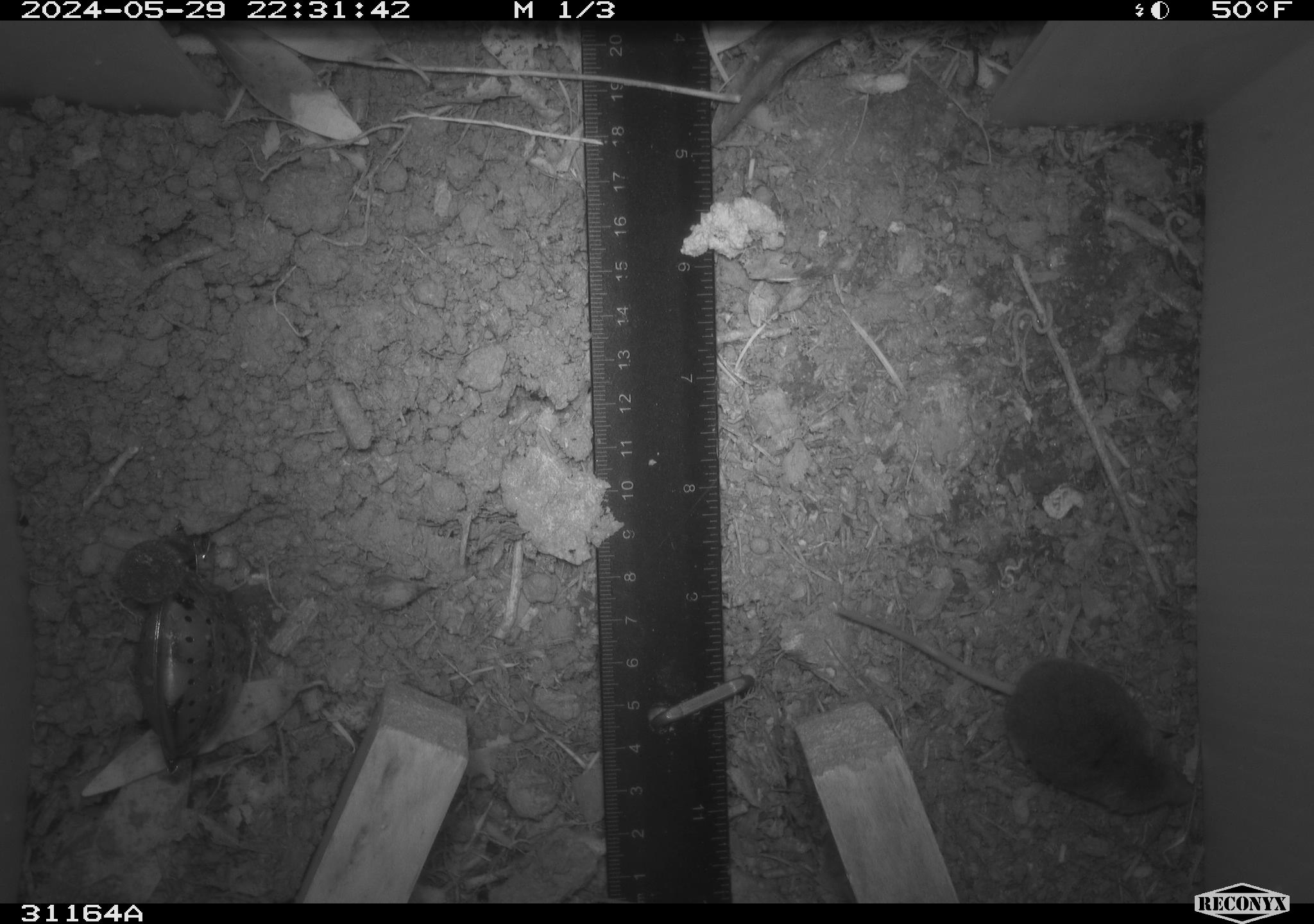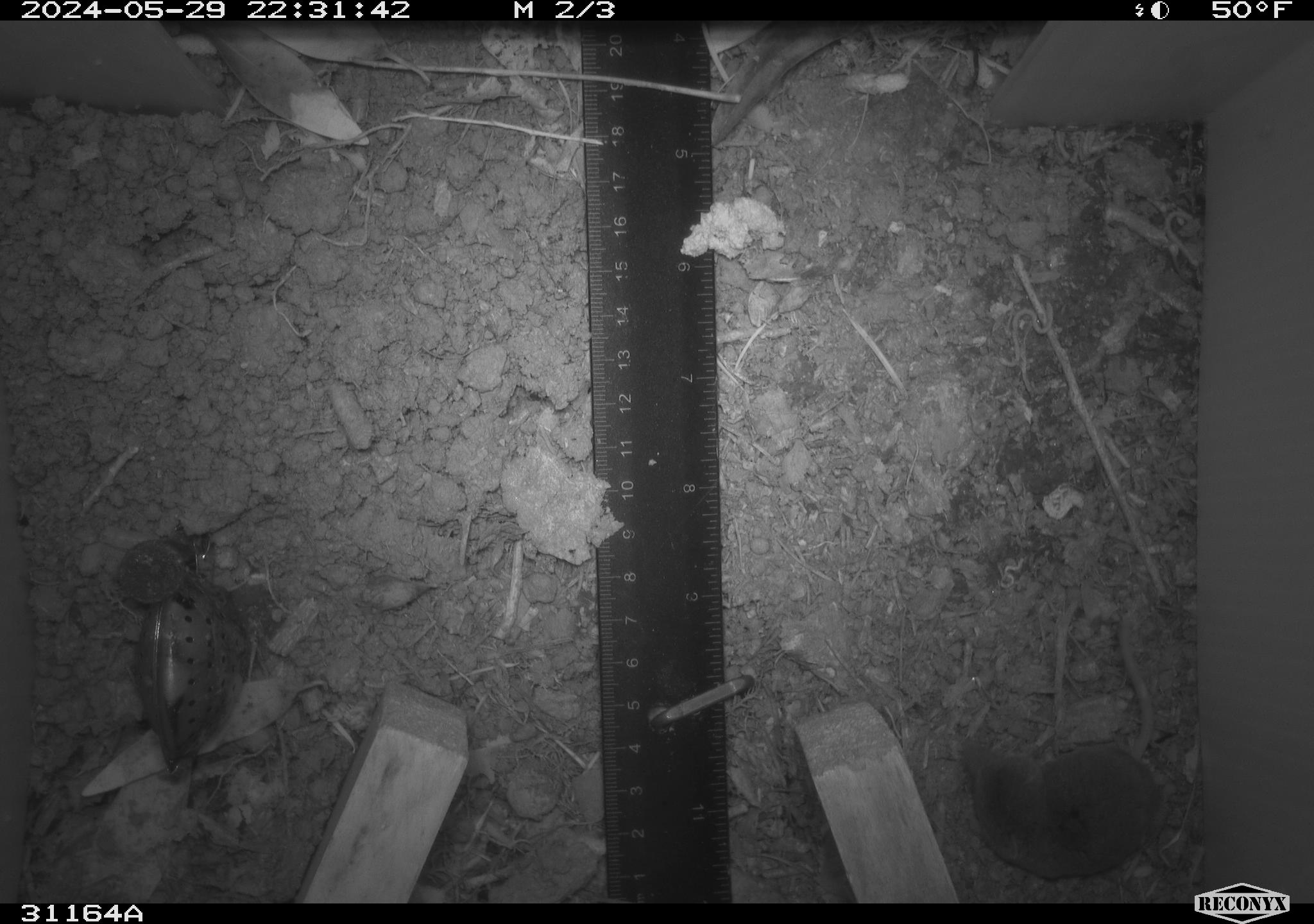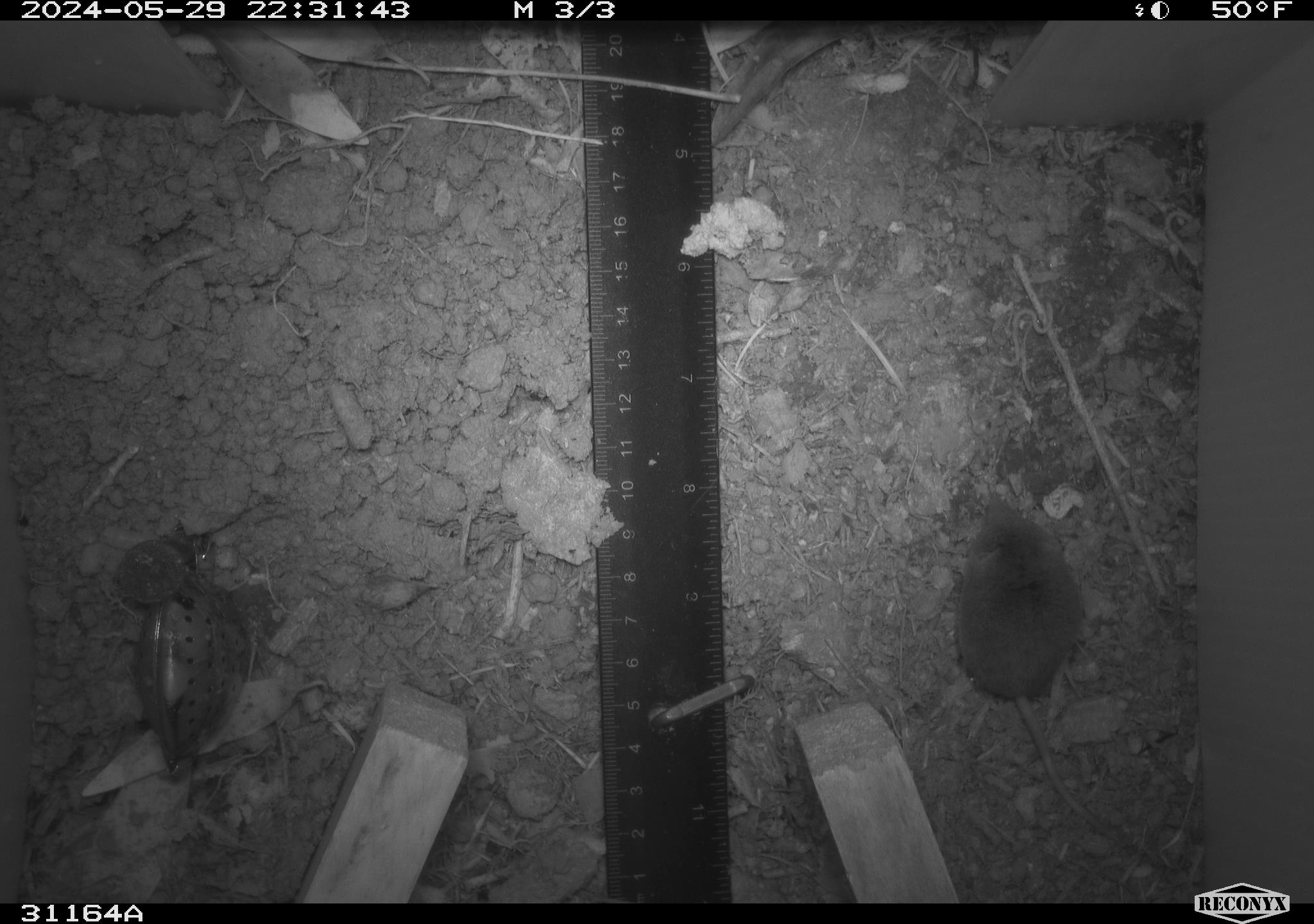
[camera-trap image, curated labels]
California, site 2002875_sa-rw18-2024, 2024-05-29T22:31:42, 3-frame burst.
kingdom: Animalia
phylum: Chordata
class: Mammalia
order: Eulipotyphla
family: Soricidae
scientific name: Soricidae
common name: shrews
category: soricidae family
Soricidae family (shrews) (Soricidae).